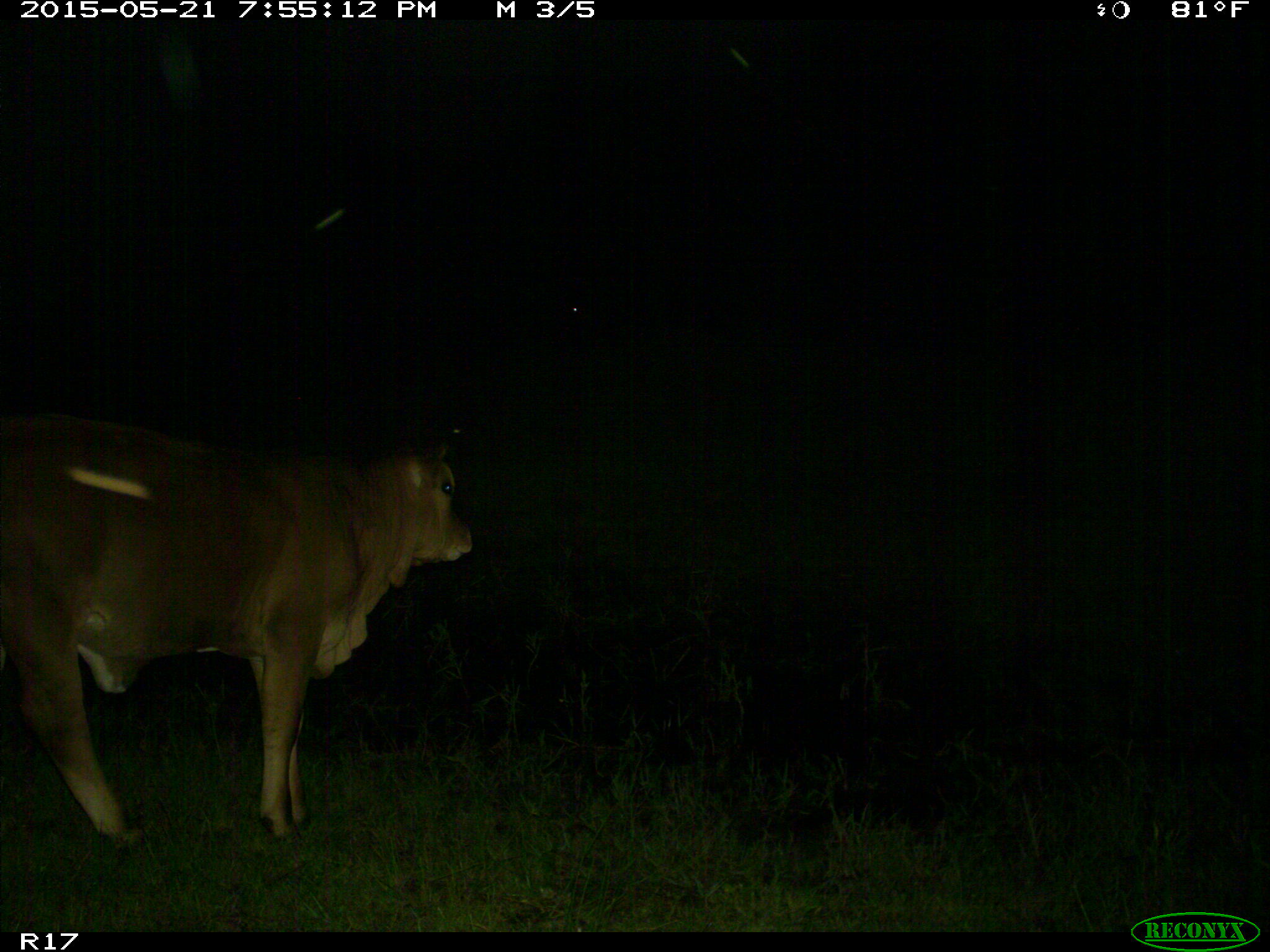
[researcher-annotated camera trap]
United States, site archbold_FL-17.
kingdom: Animalia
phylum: Chordata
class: Mammalia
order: Artiodactyla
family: Bovidae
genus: Bos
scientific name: Bos taurus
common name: domestic cow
Bos taurus (domestic cow).